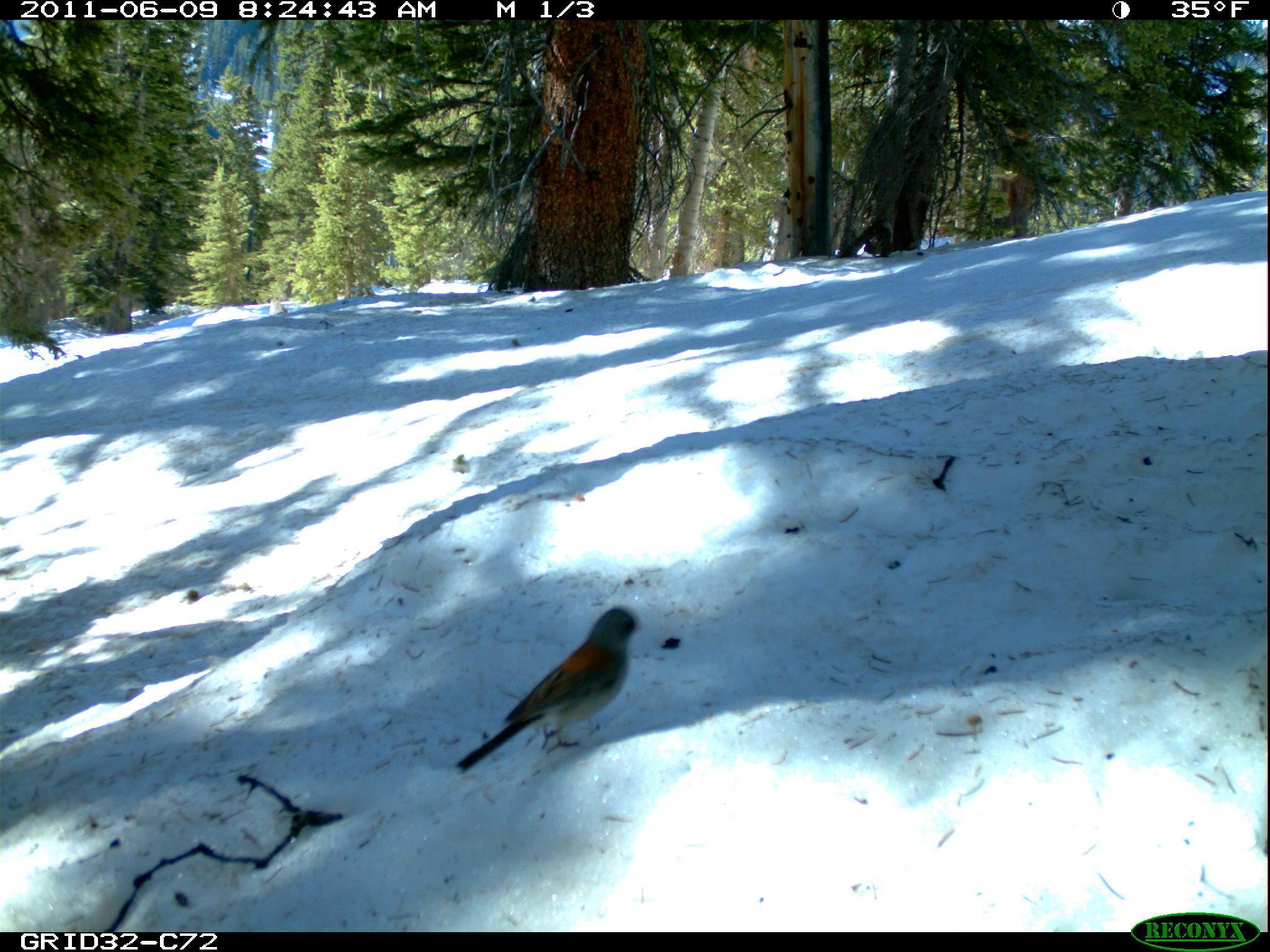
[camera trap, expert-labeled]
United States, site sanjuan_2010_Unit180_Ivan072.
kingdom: Animalia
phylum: Chordata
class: Aves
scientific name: Aves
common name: birds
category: unidentified bird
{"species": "unidentified bird (birds) (Aves)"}